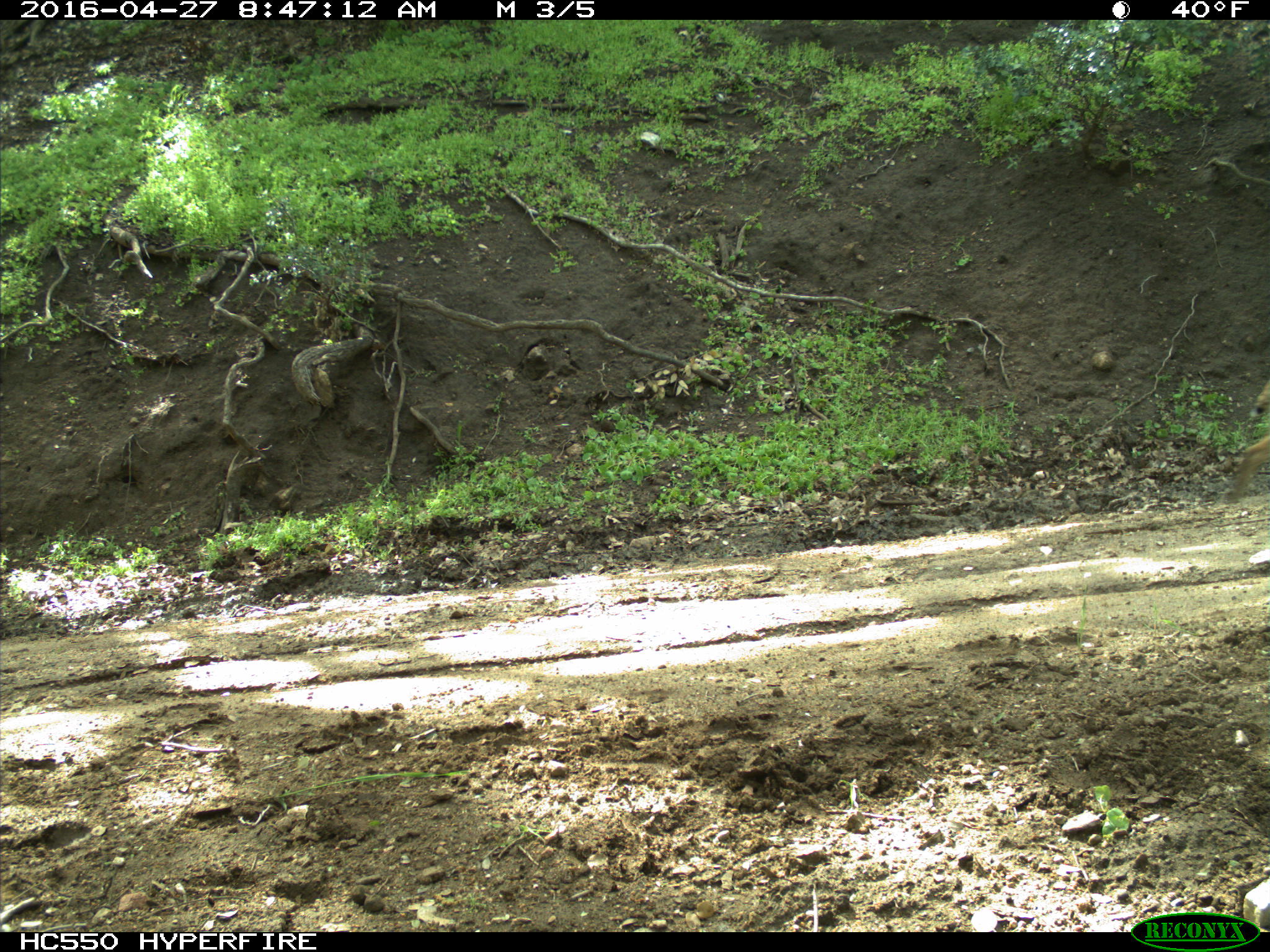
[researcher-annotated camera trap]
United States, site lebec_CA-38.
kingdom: Animalia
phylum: Chordata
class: Mammalia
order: Carnivora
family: Felidae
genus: Lynx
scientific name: Lynx rufus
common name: bobcat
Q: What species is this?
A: Lynx rufus (bobcat).